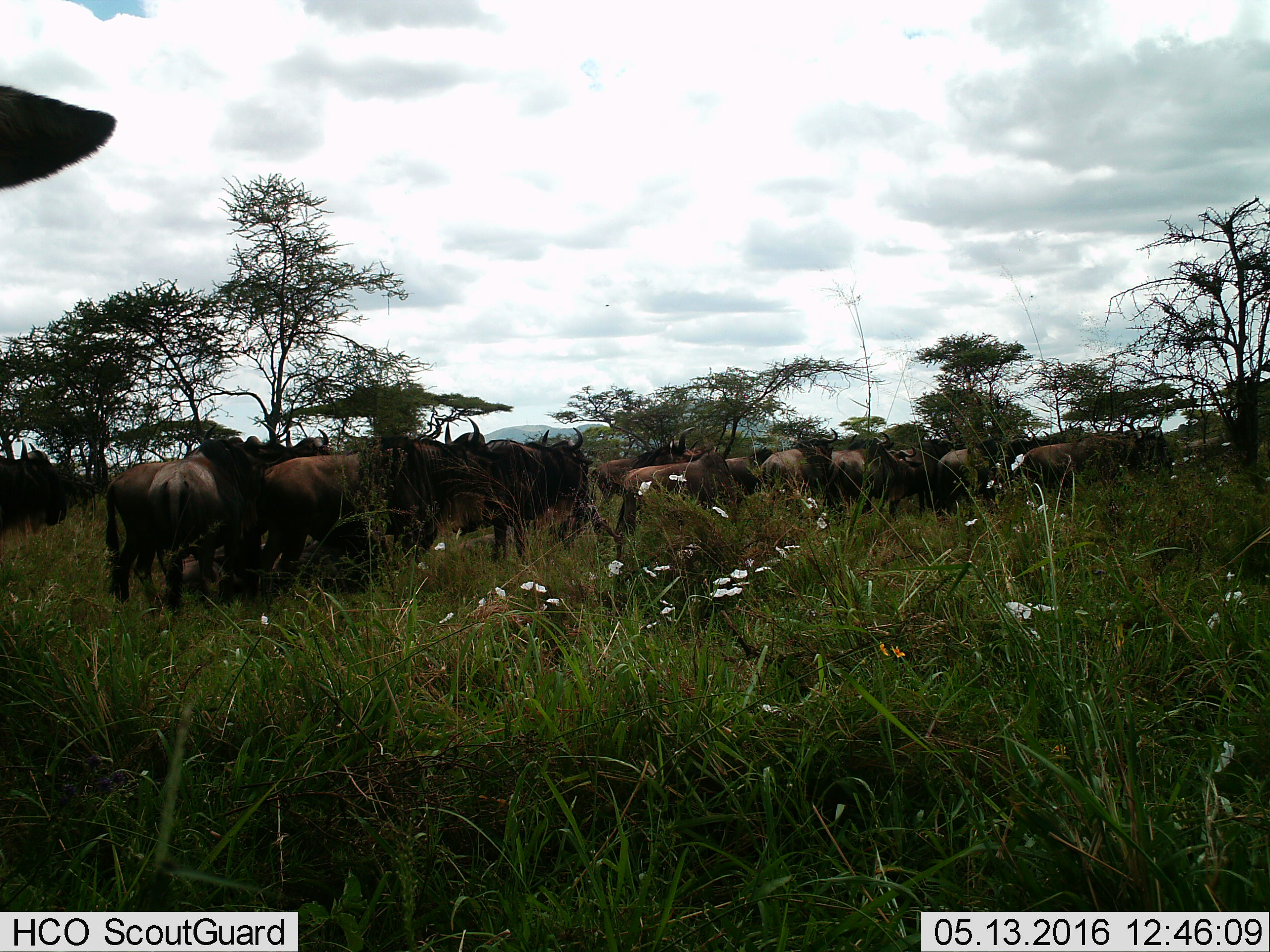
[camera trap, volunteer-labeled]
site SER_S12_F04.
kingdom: Animalia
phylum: Chordata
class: Mammalia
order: Artiodactyla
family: Bovidae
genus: Connochaetes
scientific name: Connochaetes taurinus taurinus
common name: blue wildebeest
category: wildebeestblue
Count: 11-50.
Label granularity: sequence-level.